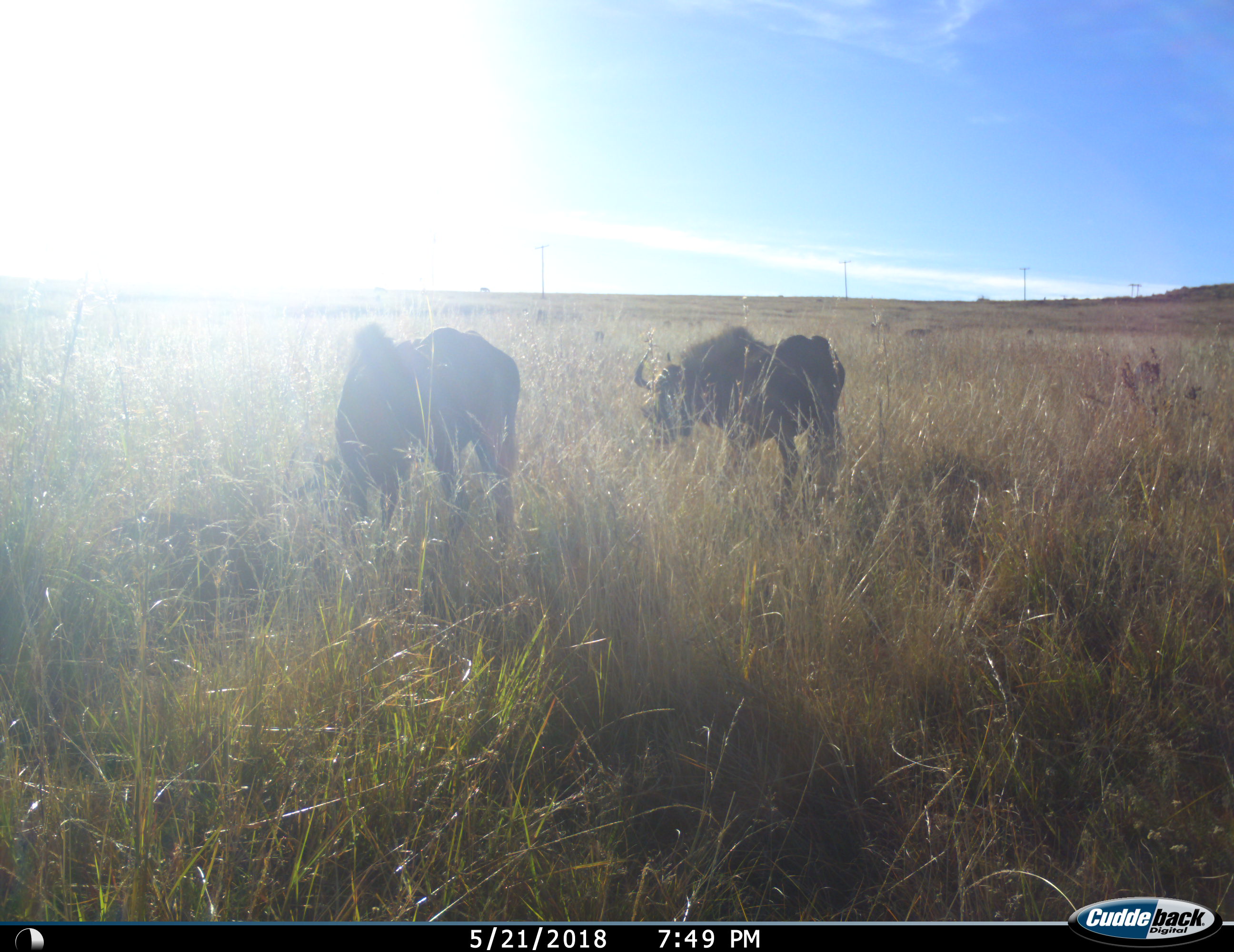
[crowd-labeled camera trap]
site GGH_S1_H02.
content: unidentified animal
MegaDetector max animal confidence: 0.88